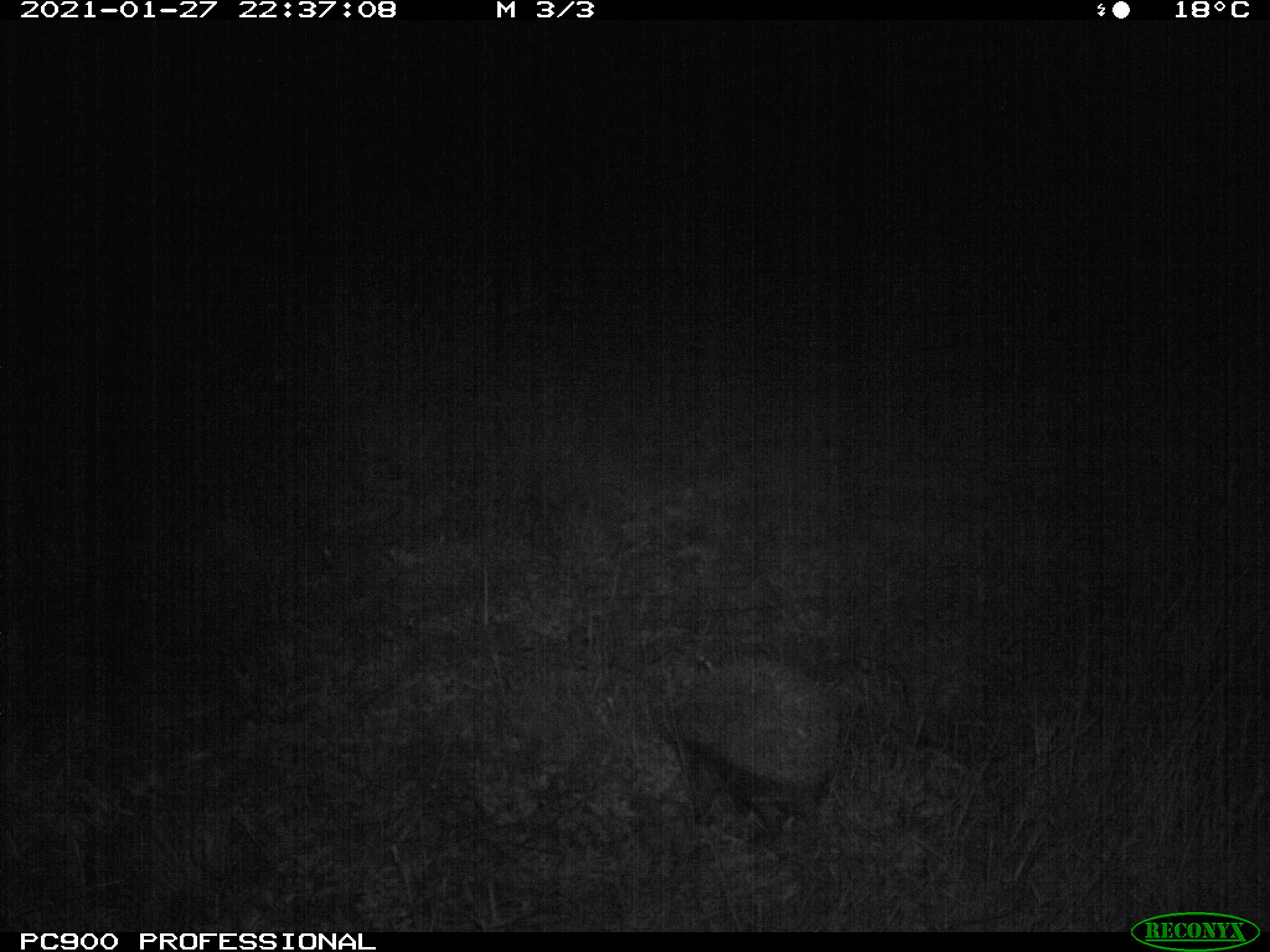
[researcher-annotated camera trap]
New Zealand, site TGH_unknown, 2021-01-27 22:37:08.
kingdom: Animalia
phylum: Chordata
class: Mammalia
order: Eulipotyphla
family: Erinaceidae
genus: Erinaceus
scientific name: Erinaceus europaeus europaeus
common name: european hedgehog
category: hedgehog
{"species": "hedgehog (european hedgehog) (Erinaceus europaeus europaeus)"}